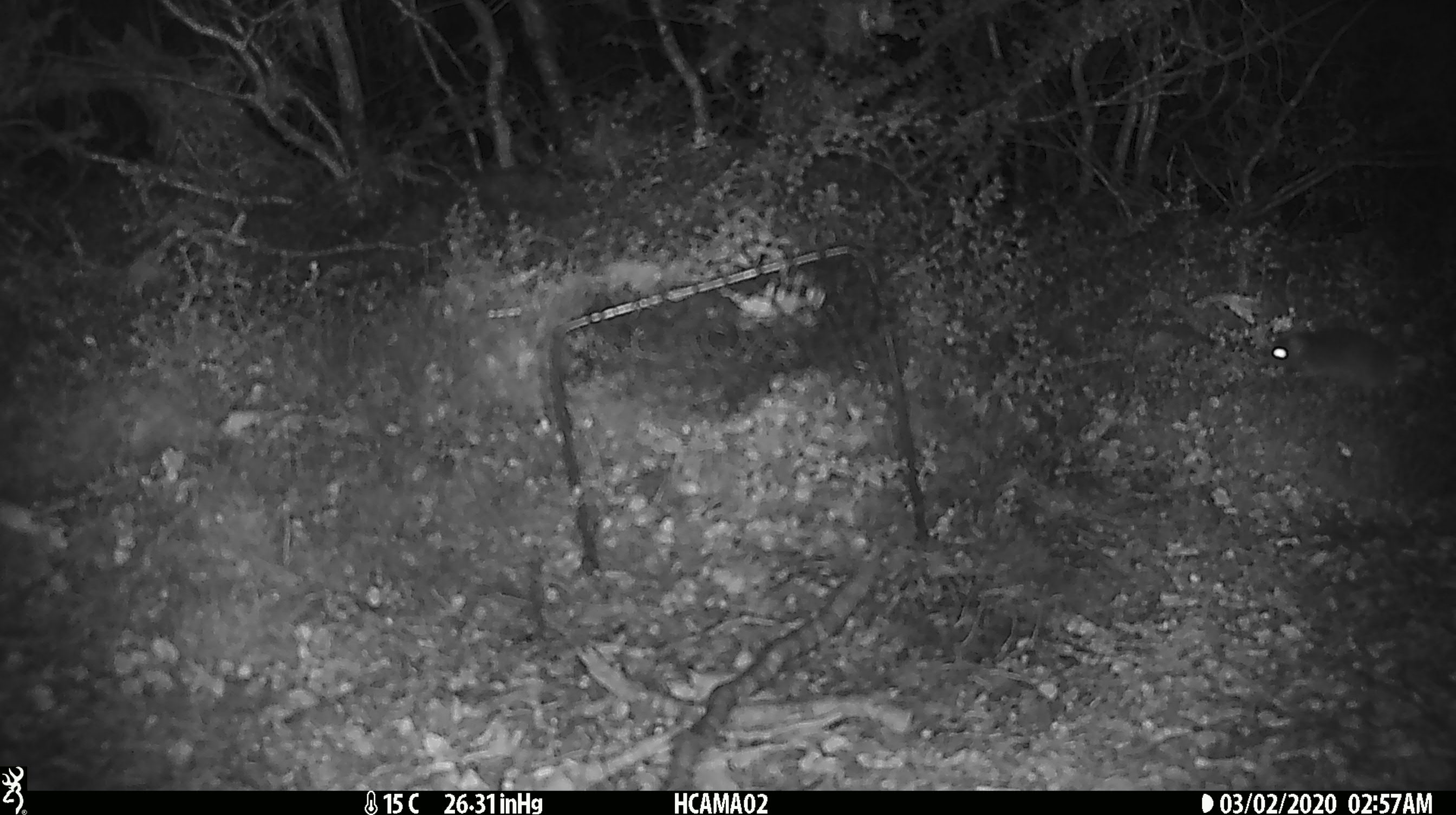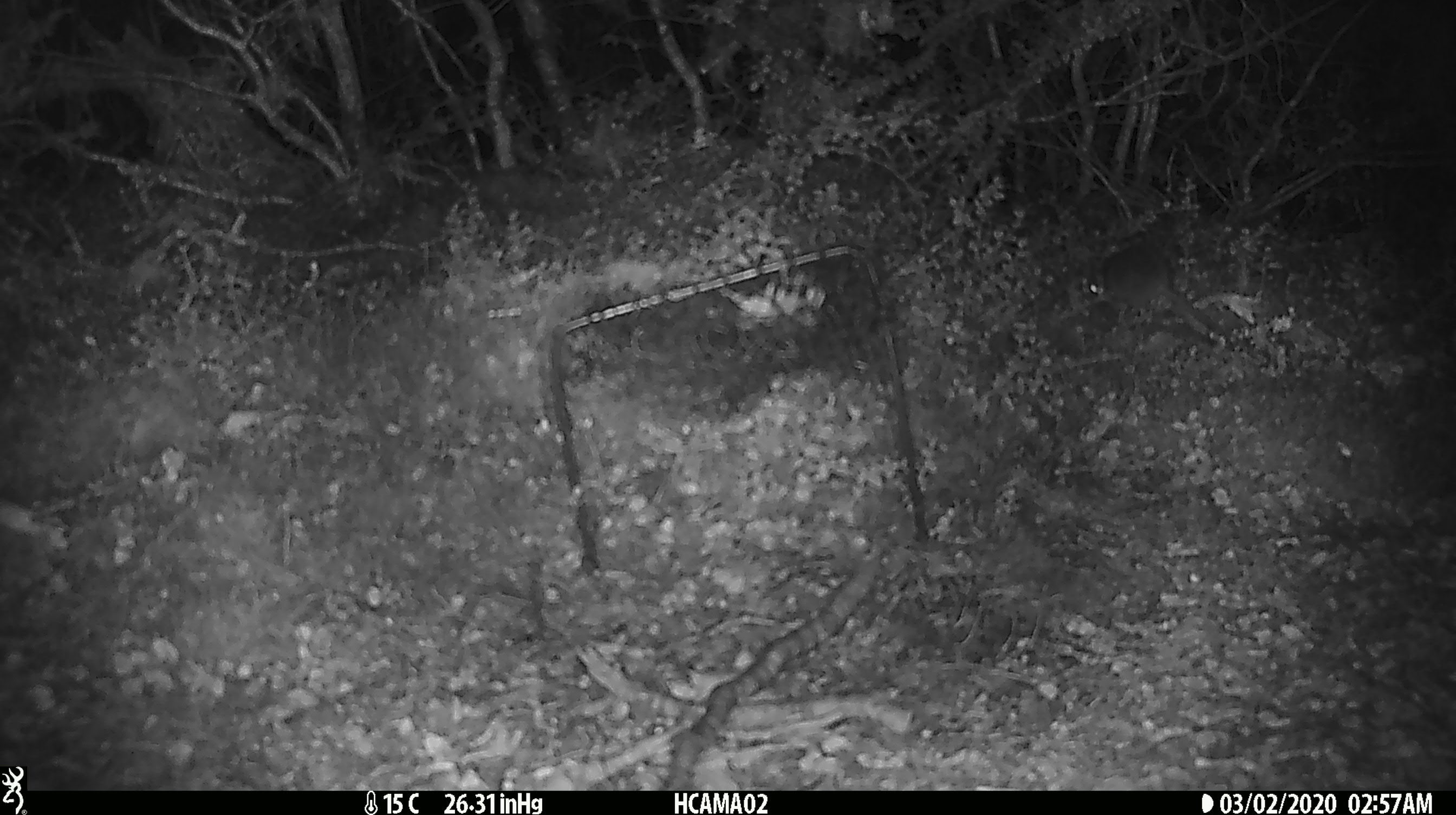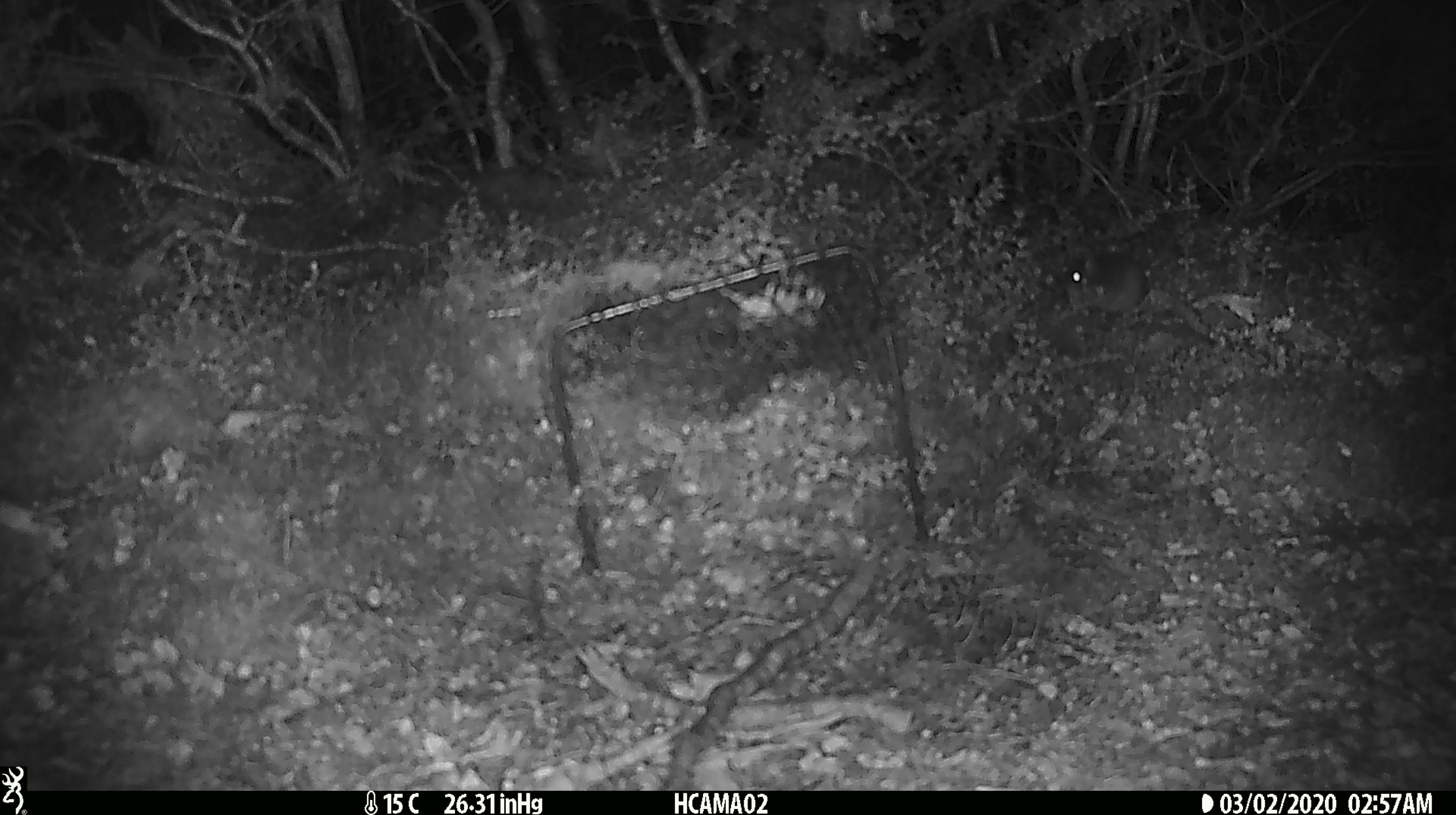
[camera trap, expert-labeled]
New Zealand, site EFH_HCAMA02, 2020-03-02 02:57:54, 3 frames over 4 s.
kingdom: Animalia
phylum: Chordata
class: Mammalia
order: Rodentia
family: Muridae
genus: Mus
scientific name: Mus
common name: mouse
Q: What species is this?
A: Mouse (Mus).